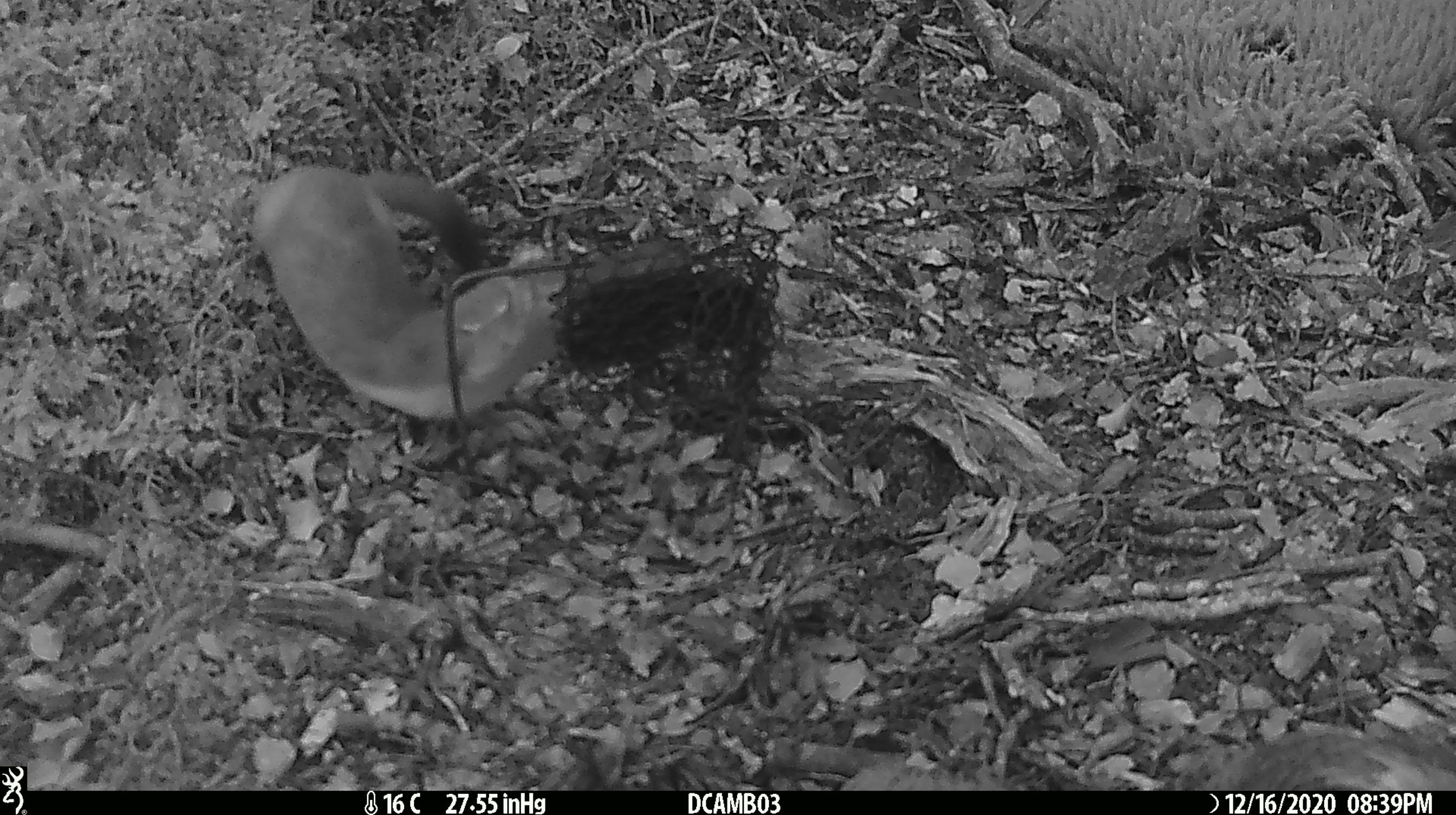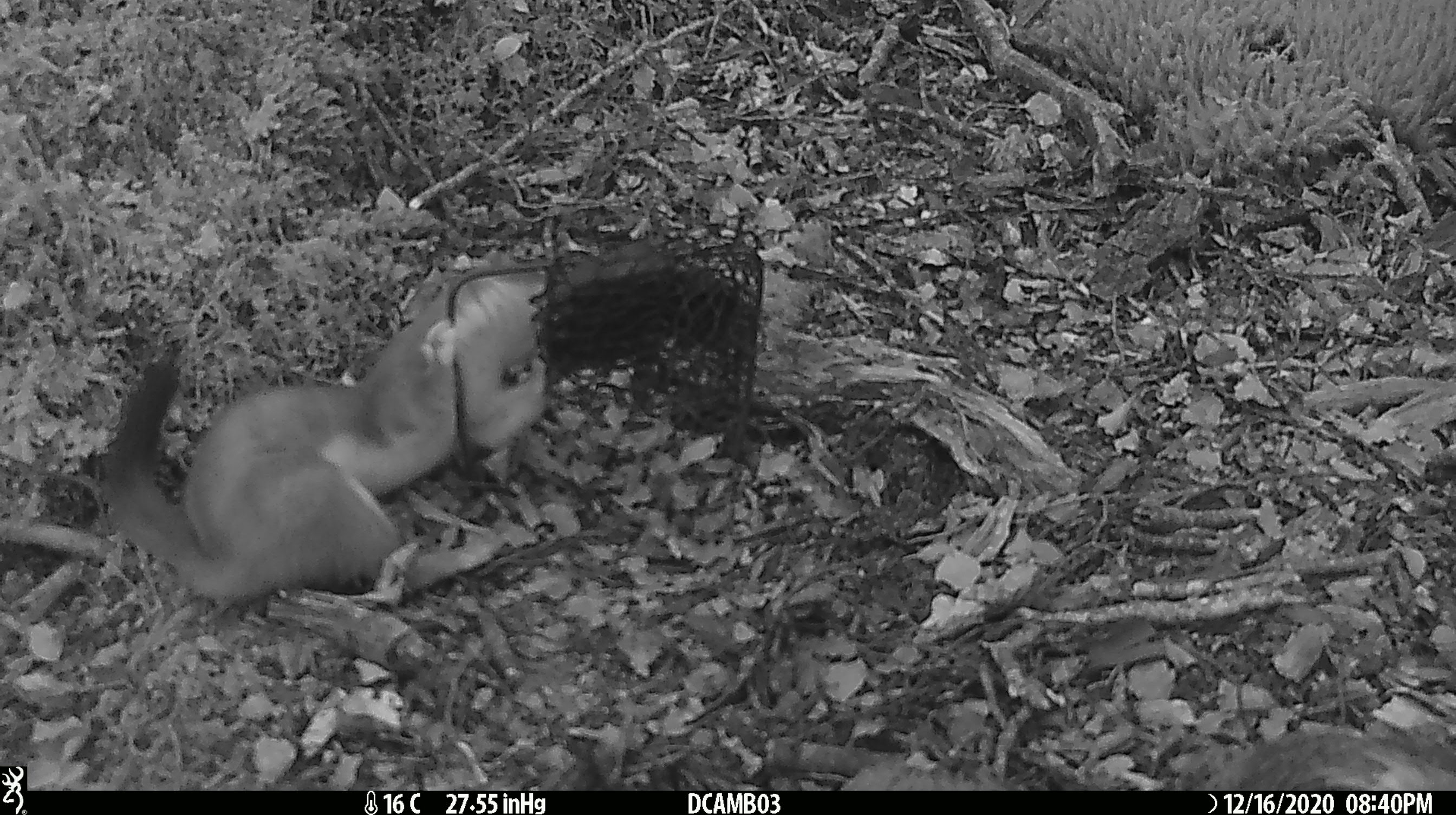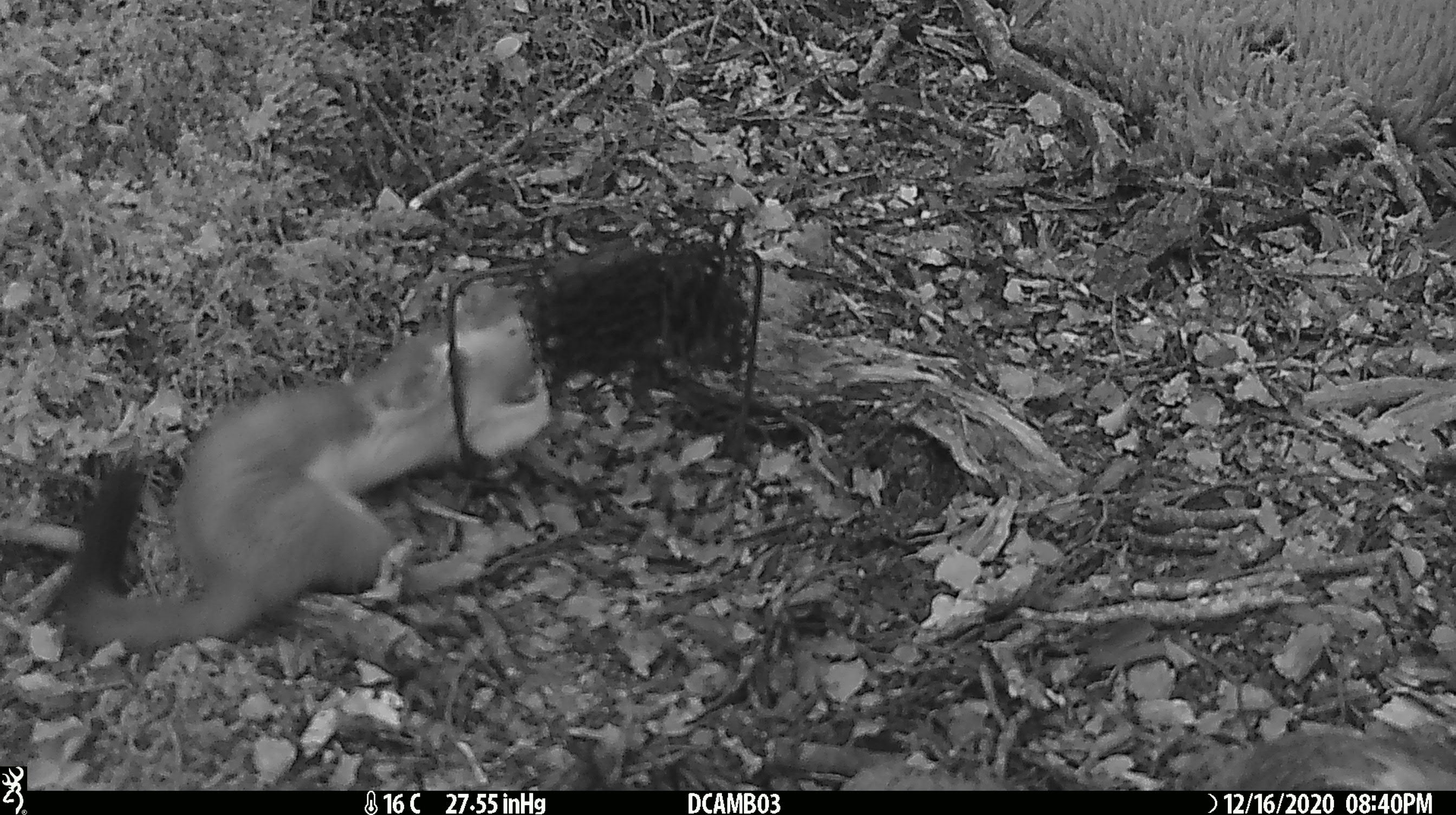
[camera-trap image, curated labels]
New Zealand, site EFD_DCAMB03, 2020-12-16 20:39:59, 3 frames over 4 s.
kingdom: Animalia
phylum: Chordata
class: Mammalia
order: Carnivora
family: Mustelidae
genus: Mustela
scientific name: Mustela erminea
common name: stoat